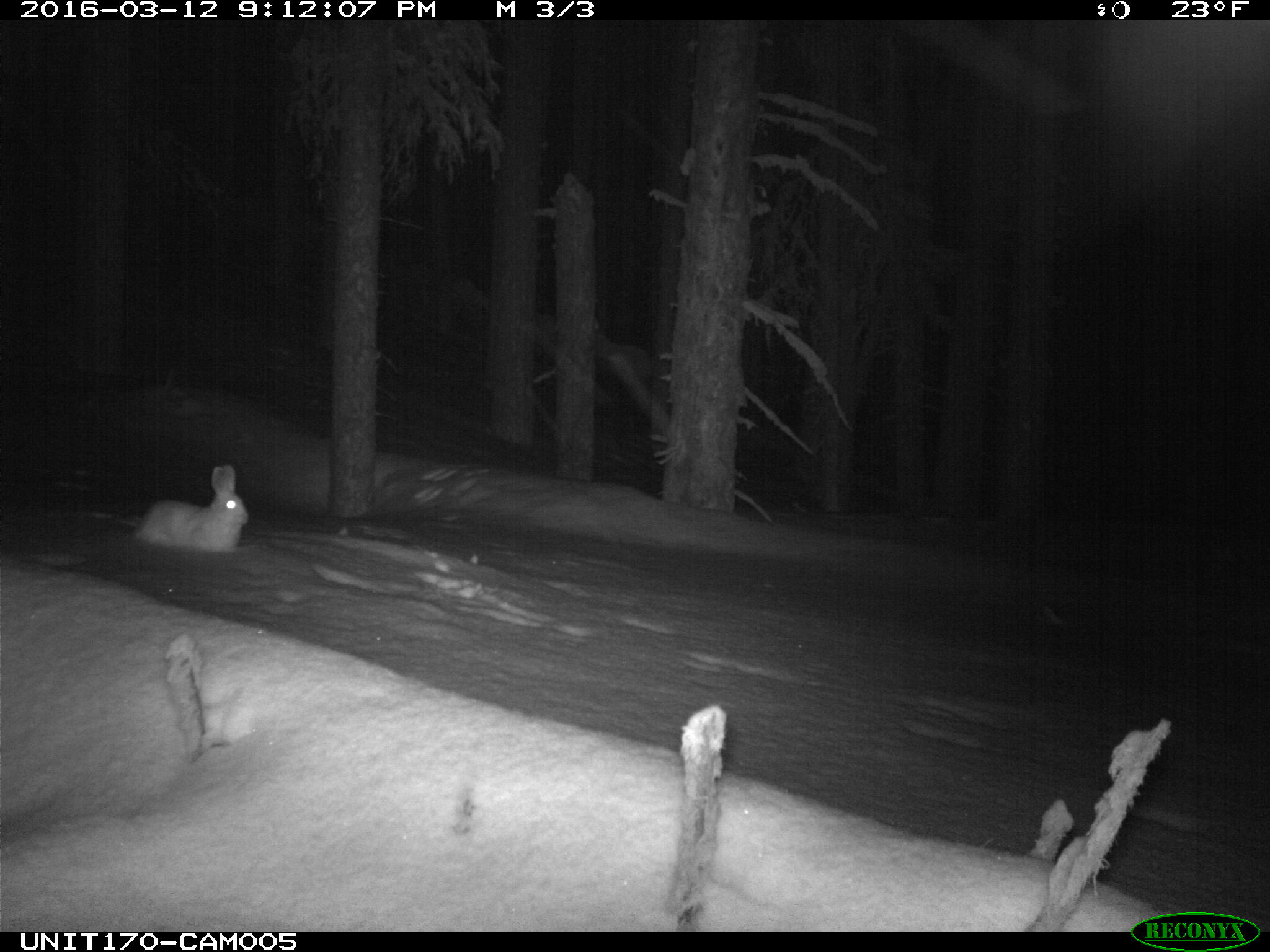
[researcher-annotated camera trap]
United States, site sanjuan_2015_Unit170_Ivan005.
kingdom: Animalia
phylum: Chordata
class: Mammalia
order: Lagomorpha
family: Leporidae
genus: Lepus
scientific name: Lepus americanus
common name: snowshoe hare